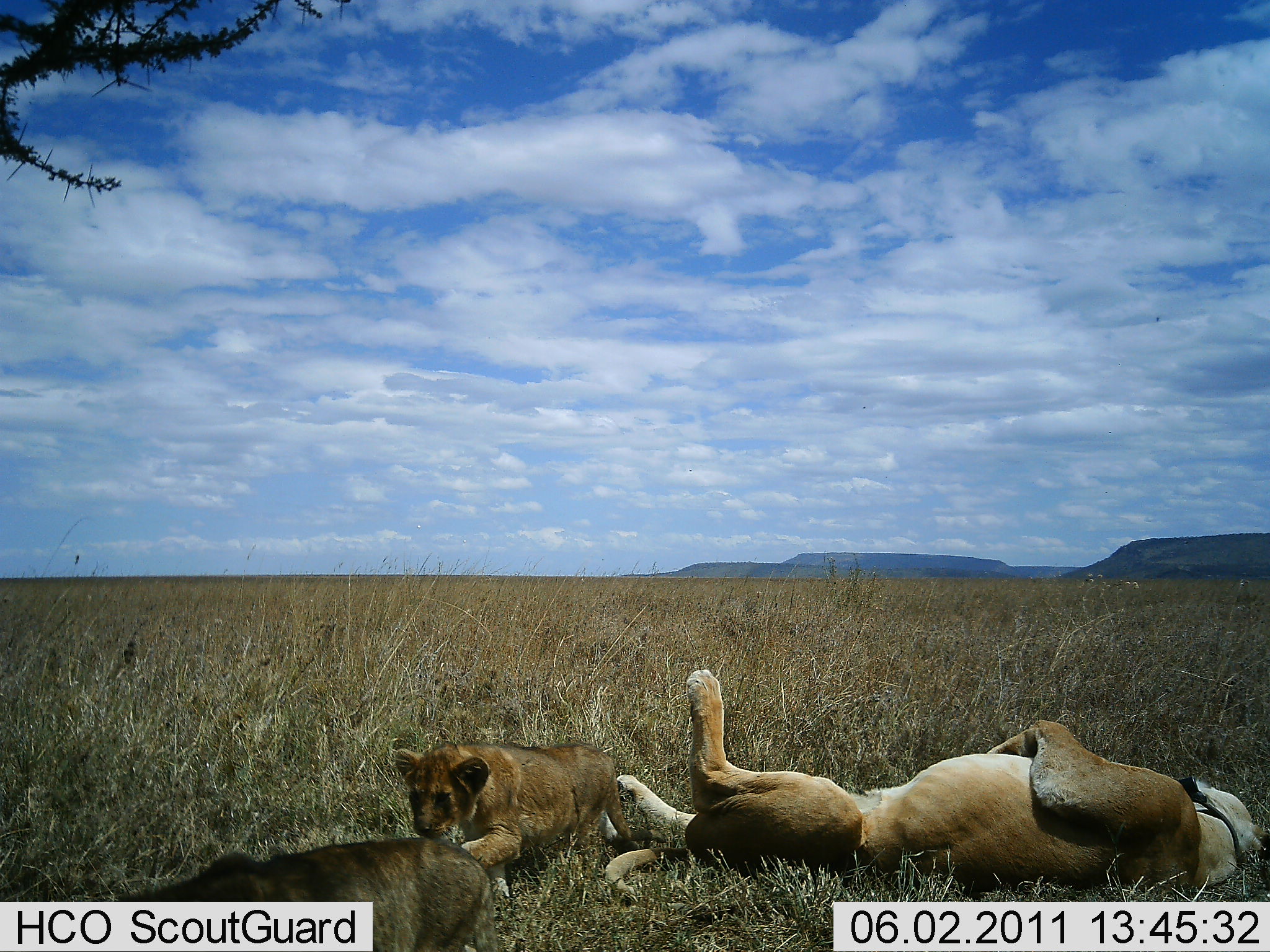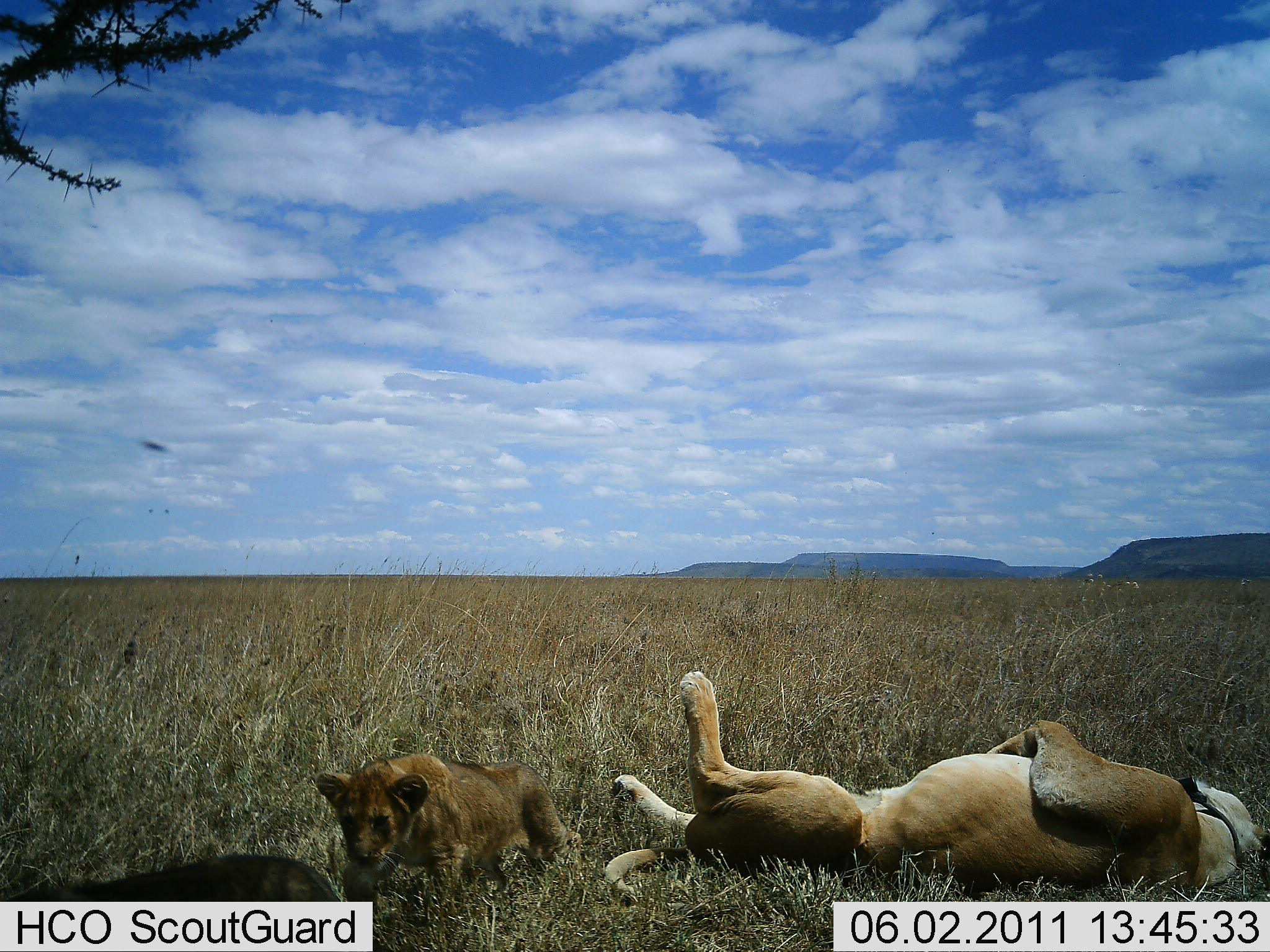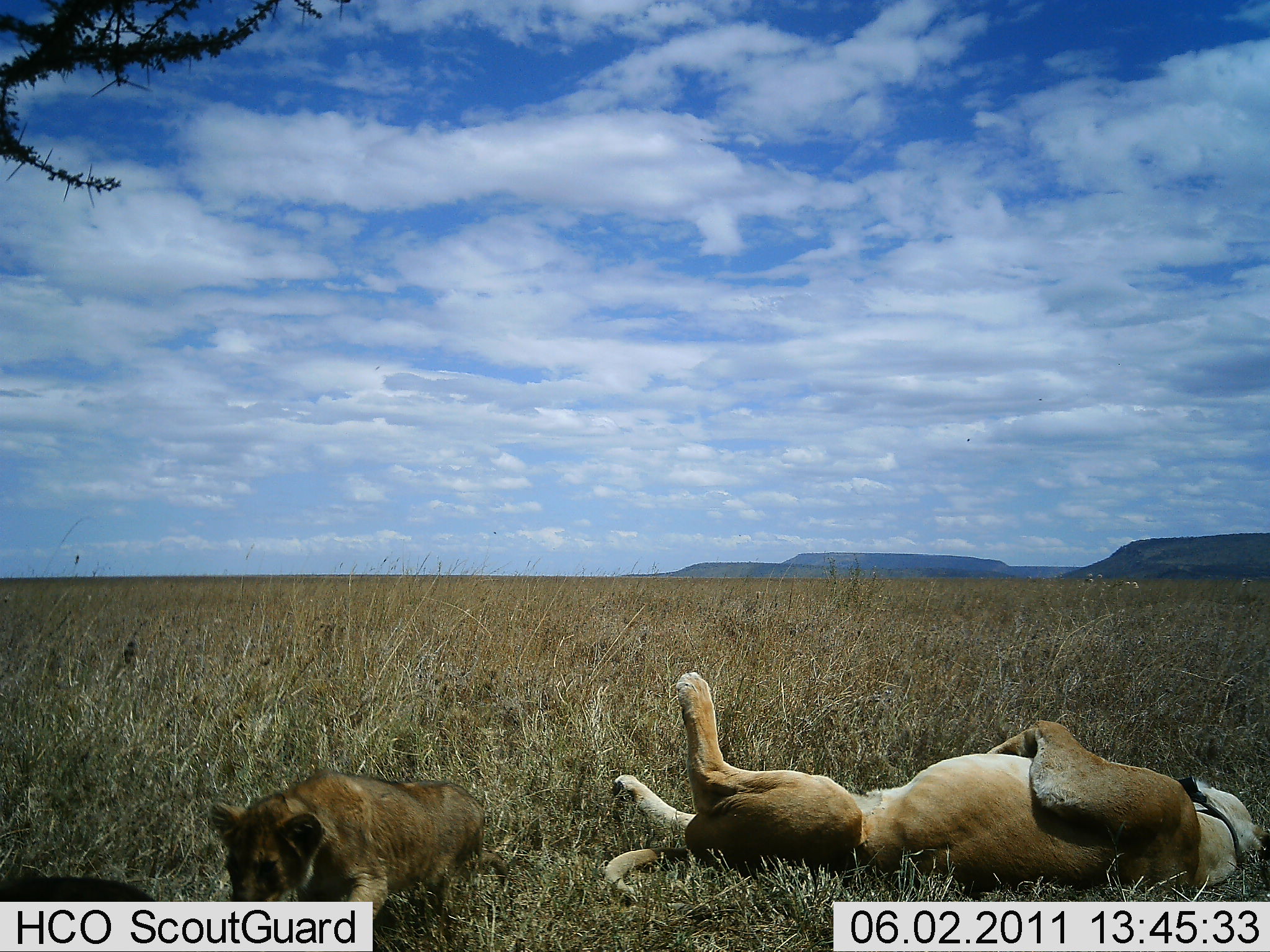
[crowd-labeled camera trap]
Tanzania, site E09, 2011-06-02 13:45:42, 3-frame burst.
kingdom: Animalia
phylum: Chordata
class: Mammalia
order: Carnivora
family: Felidae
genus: Panthera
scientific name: Panthera leo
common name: lion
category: lionfemale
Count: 3.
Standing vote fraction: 0%.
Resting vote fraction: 100%.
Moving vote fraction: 40%.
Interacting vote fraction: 70%.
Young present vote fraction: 70%.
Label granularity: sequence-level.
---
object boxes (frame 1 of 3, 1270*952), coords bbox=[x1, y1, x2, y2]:
animal: bbox=[603, 666, 1270, 922]; bbox=[382, 739, 669, 900]; bbox=[112, 835, 504, 952]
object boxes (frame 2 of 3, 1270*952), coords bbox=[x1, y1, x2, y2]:
animal: bbox=[601, 669, 1270, 923]; bbox=[313, 751, 583, 915]; bbox=[1, 852, 347, 952]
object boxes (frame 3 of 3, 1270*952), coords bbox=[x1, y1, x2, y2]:
animal: bbox=[601, 666, 1270, 925]; bbox=[210, 766, 517, 943]; bbox=[1, 875, 180, 952]